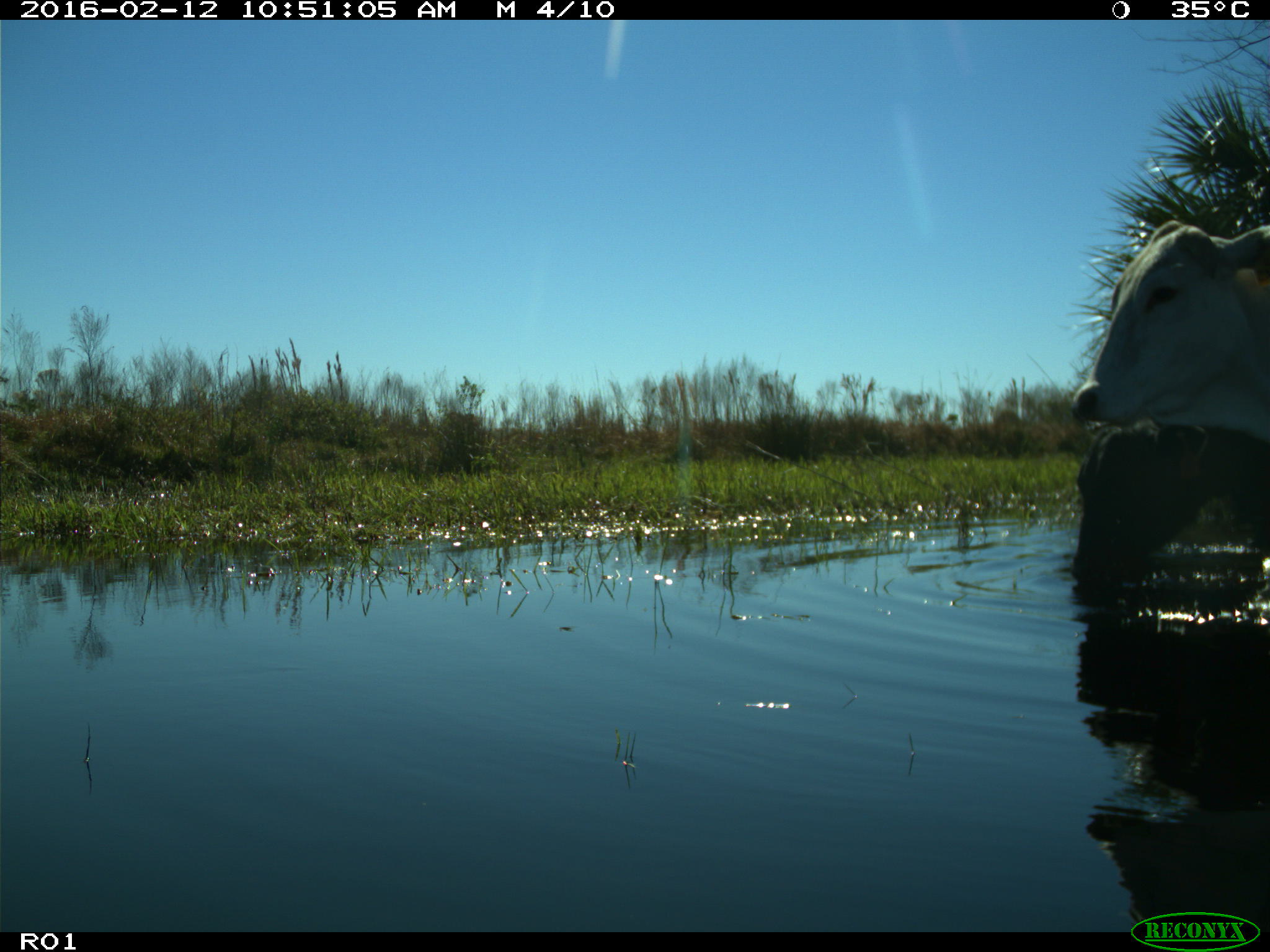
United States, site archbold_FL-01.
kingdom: Animalia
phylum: Chordata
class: Mammalia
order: Artiodactyla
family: Bovidae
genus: Bos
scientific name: Bos taurus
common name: domestic cow